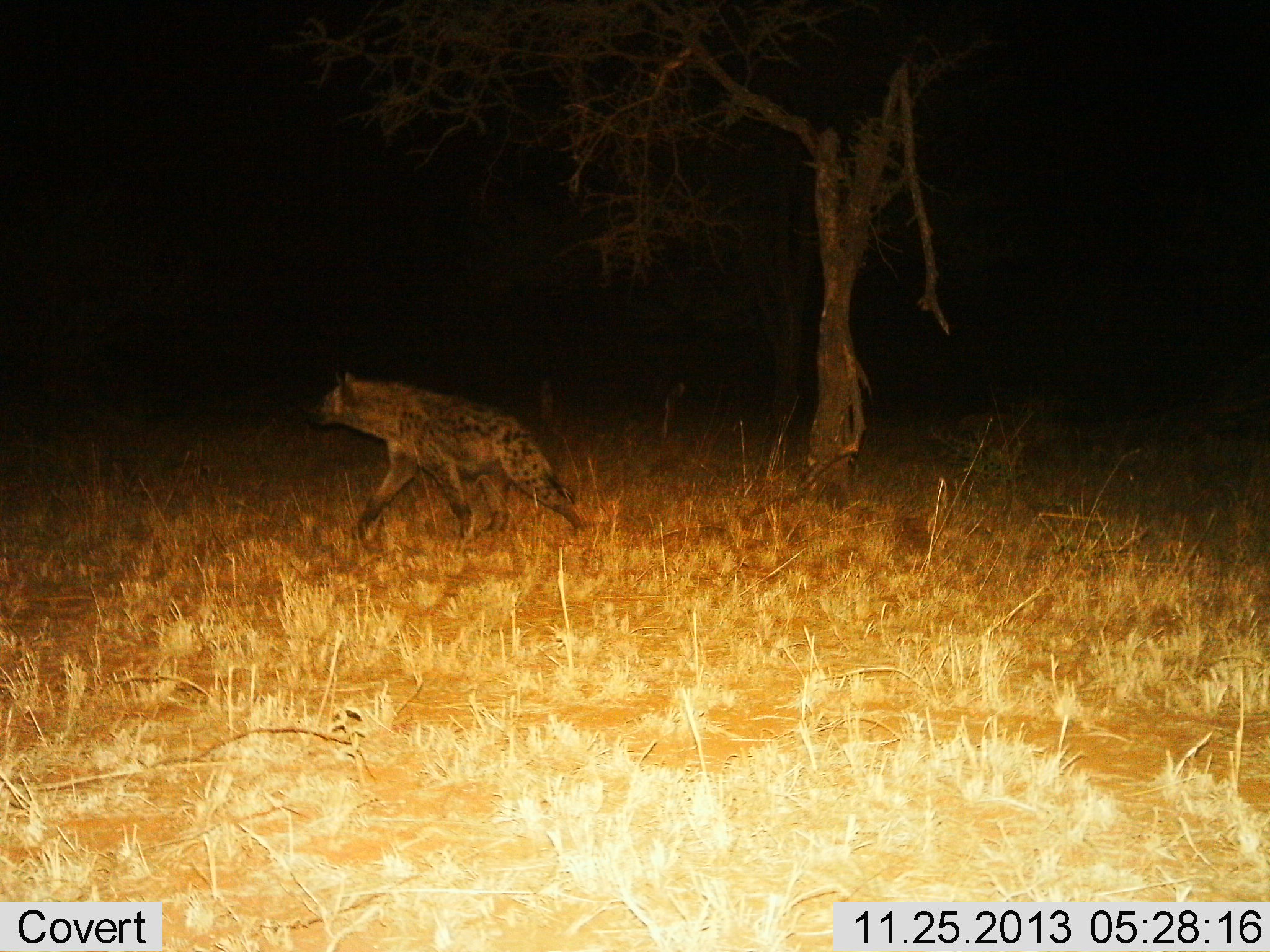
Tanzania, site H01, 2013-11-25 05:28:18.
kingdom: Animalia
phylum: Chordata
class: Mammalia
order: Carnivora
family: Hyaenidae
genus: Crocuta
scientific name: Crocuta crocuta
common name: spotted hyena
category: hyenaspotted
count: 1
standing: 10%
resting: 0%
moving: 90%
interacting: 0%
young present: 0%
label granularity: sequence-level